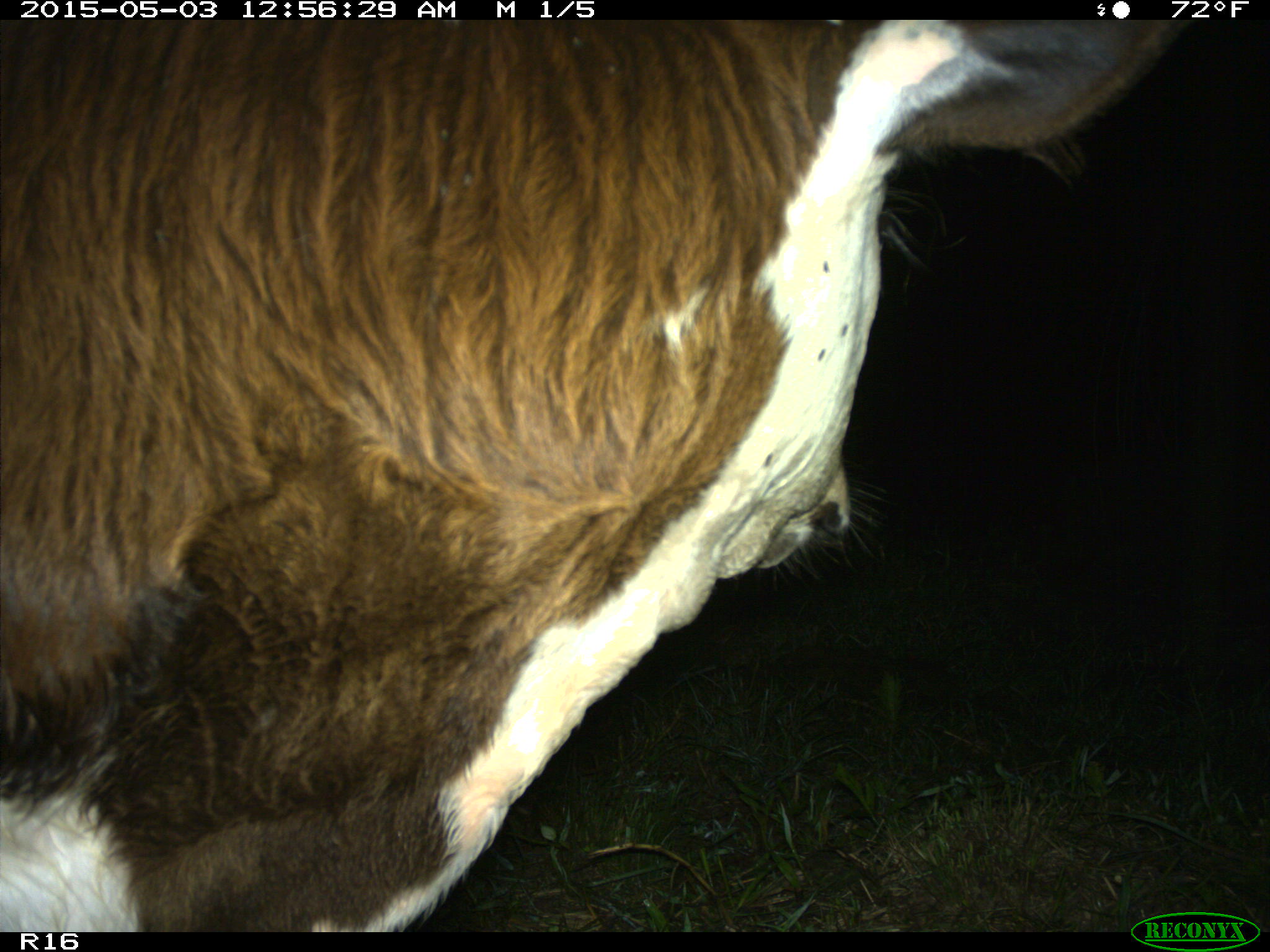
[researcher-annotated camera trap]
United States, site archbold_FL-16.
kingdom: Animalia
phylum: Chordata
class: Mammalia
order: Artiodactyla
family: Bovidae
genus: Bos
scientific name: Bos taurus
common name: domestic cow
Bos taurus (domestic cow).